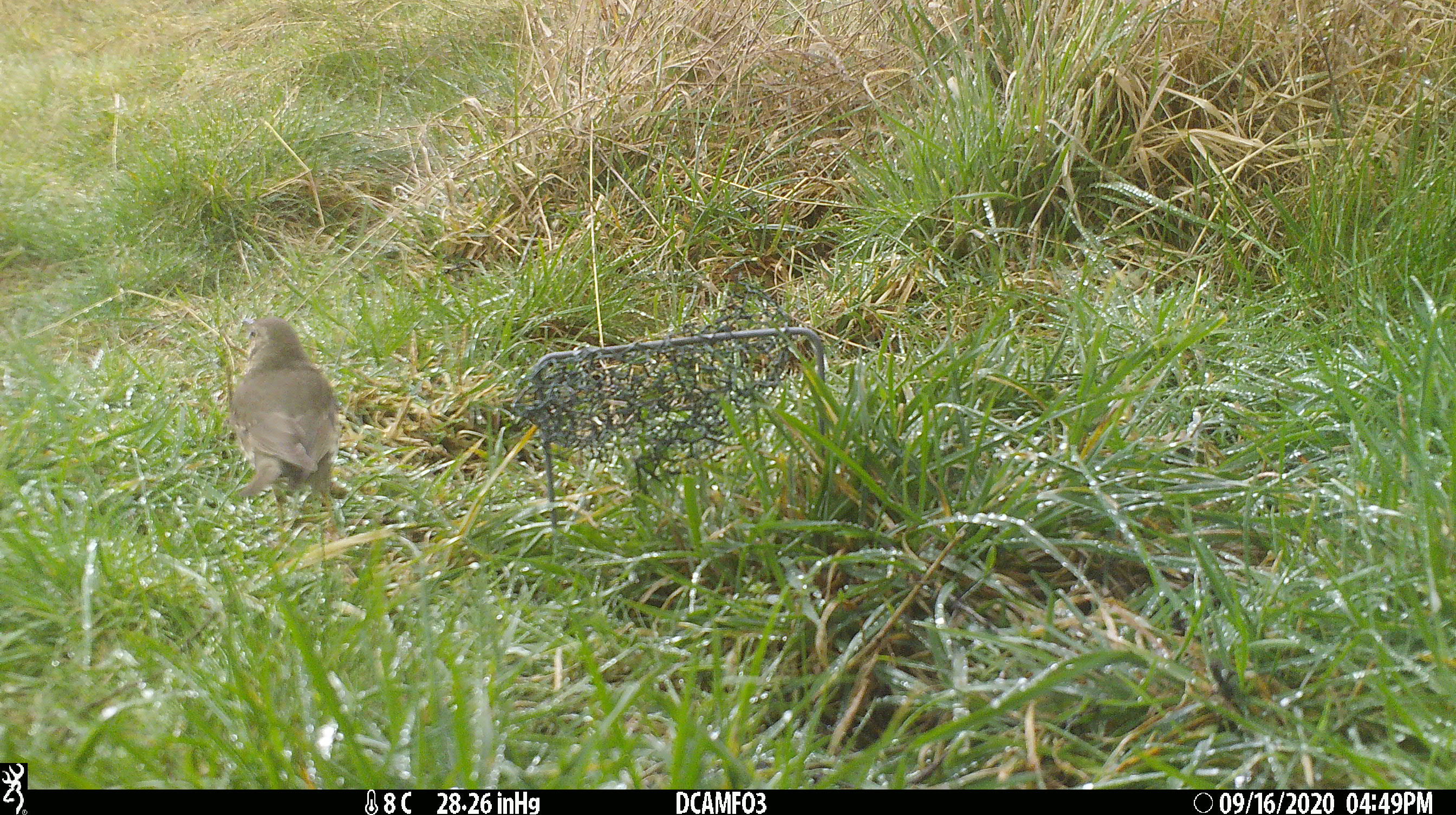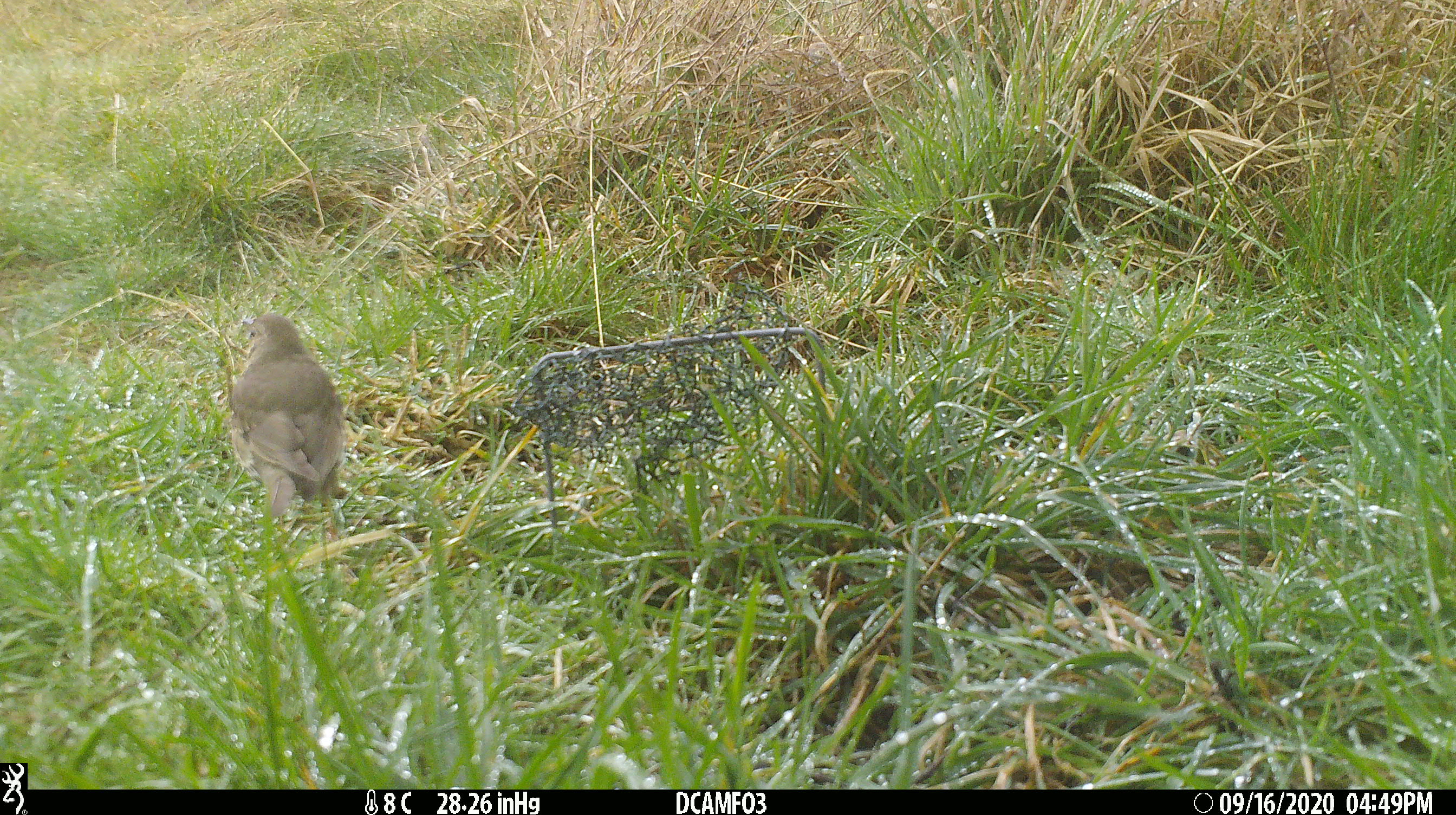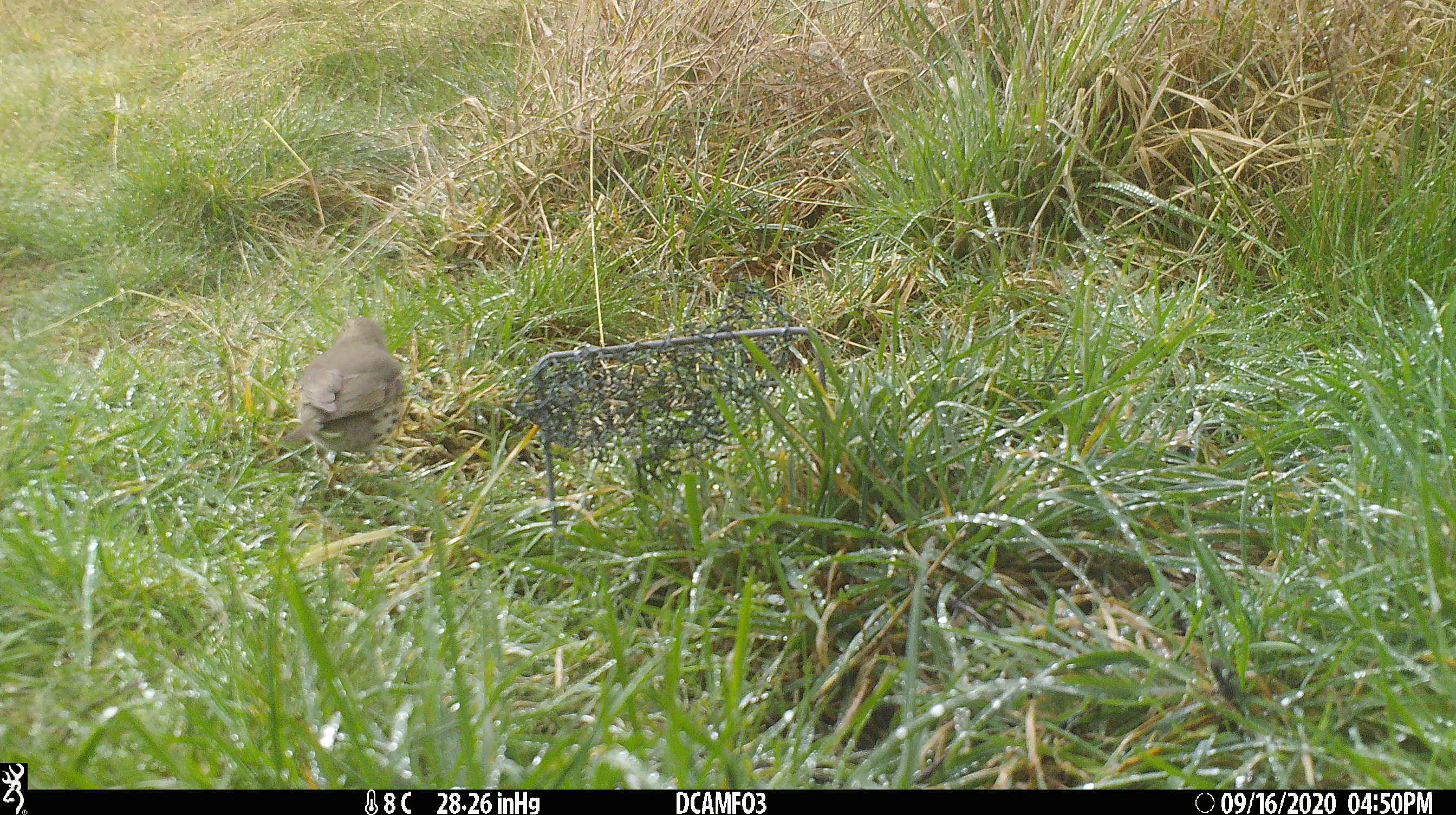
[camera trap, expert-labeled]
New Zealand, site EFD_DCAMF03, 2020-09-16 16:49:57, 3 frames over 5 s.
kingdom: Animalia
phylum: Chordata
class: Aves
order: Passeriformes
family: Turdidae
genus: Turdus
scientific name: Turdus philomelos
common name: song thrush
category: thrush